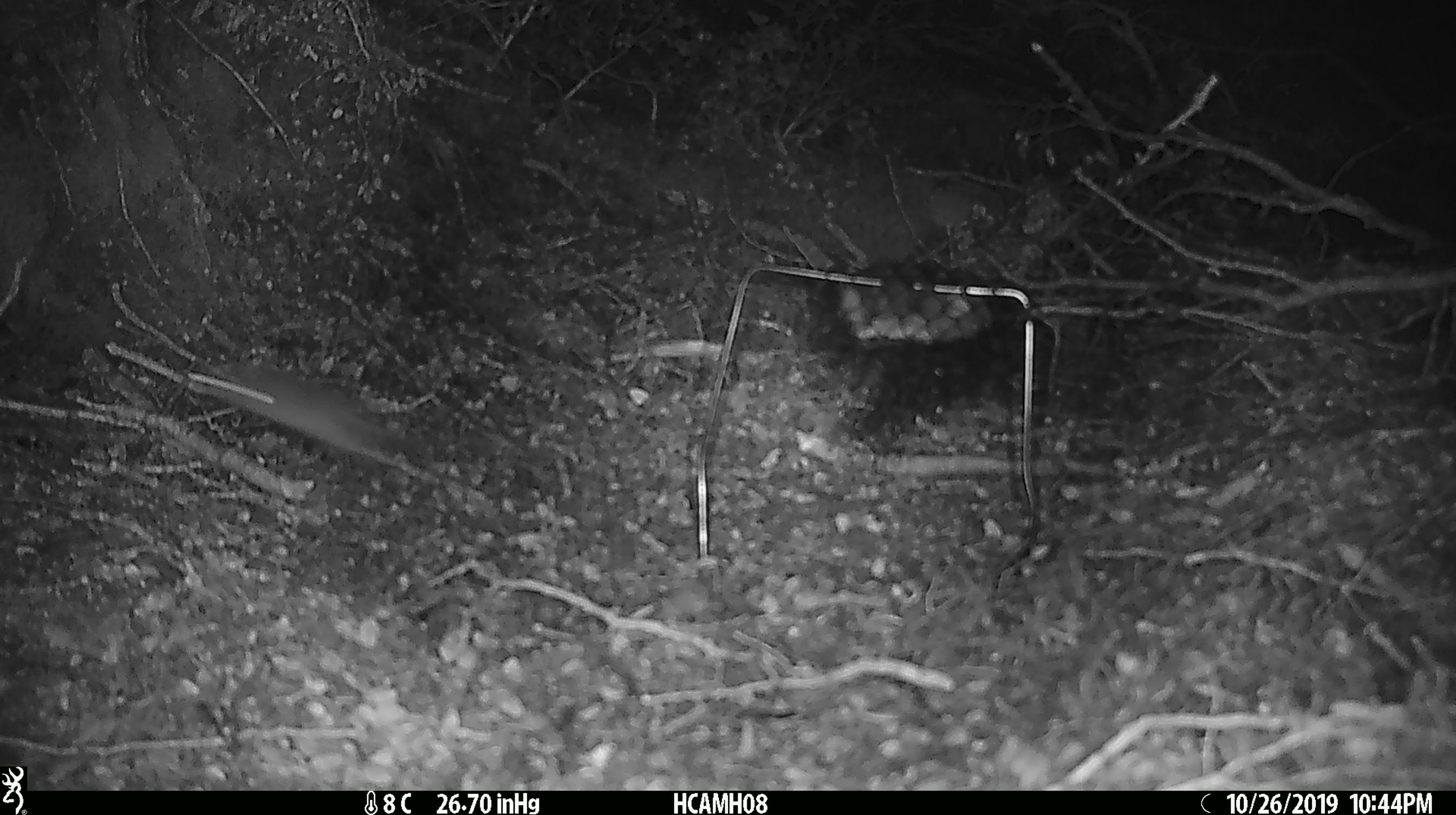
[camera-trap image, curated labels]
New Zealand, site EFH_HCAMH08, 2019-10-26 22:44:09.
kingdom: Animalia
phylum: Chordata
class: Mammalia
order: Rodentia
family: Muridae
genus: Mus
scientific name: Mus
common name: mouse